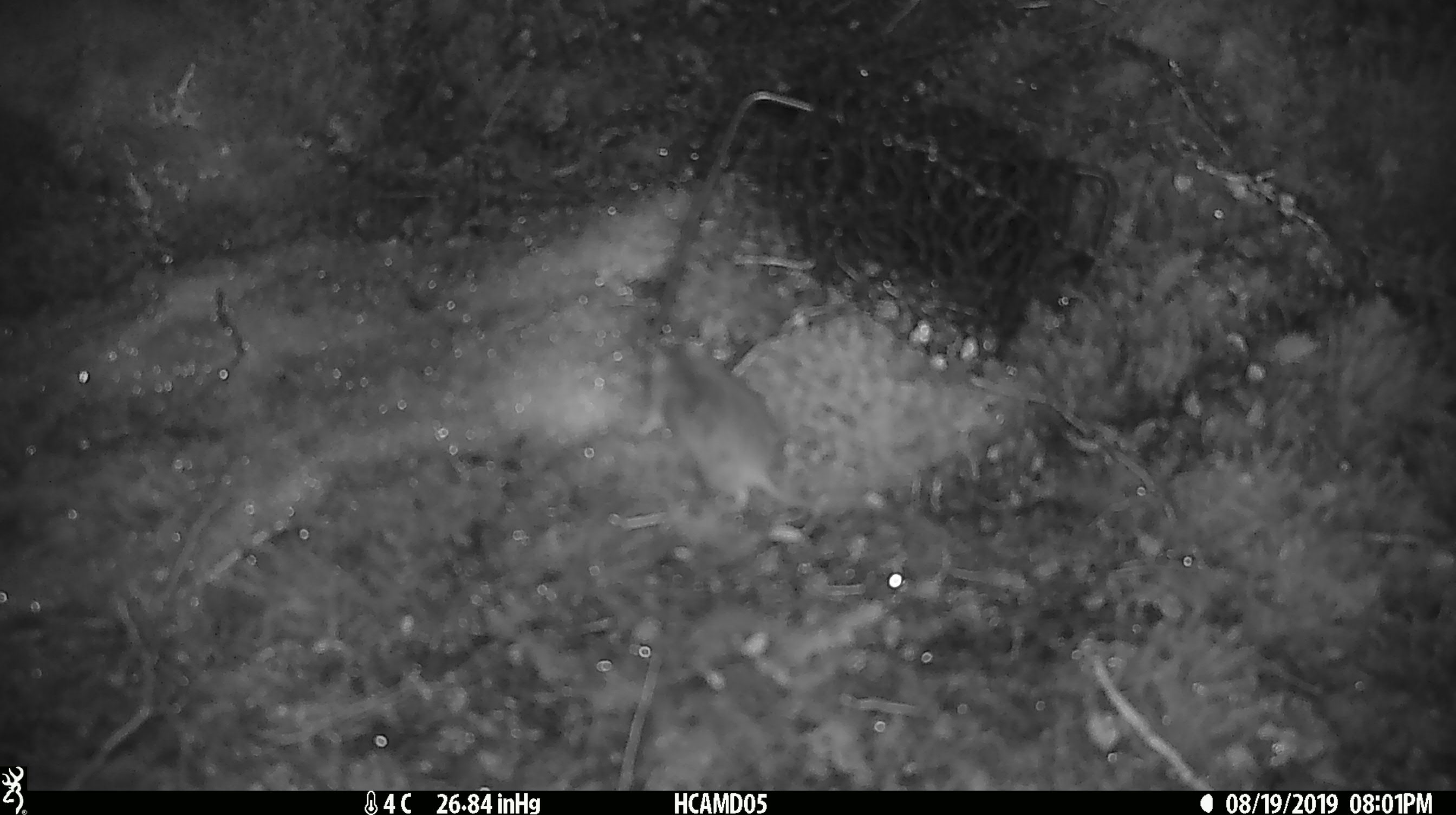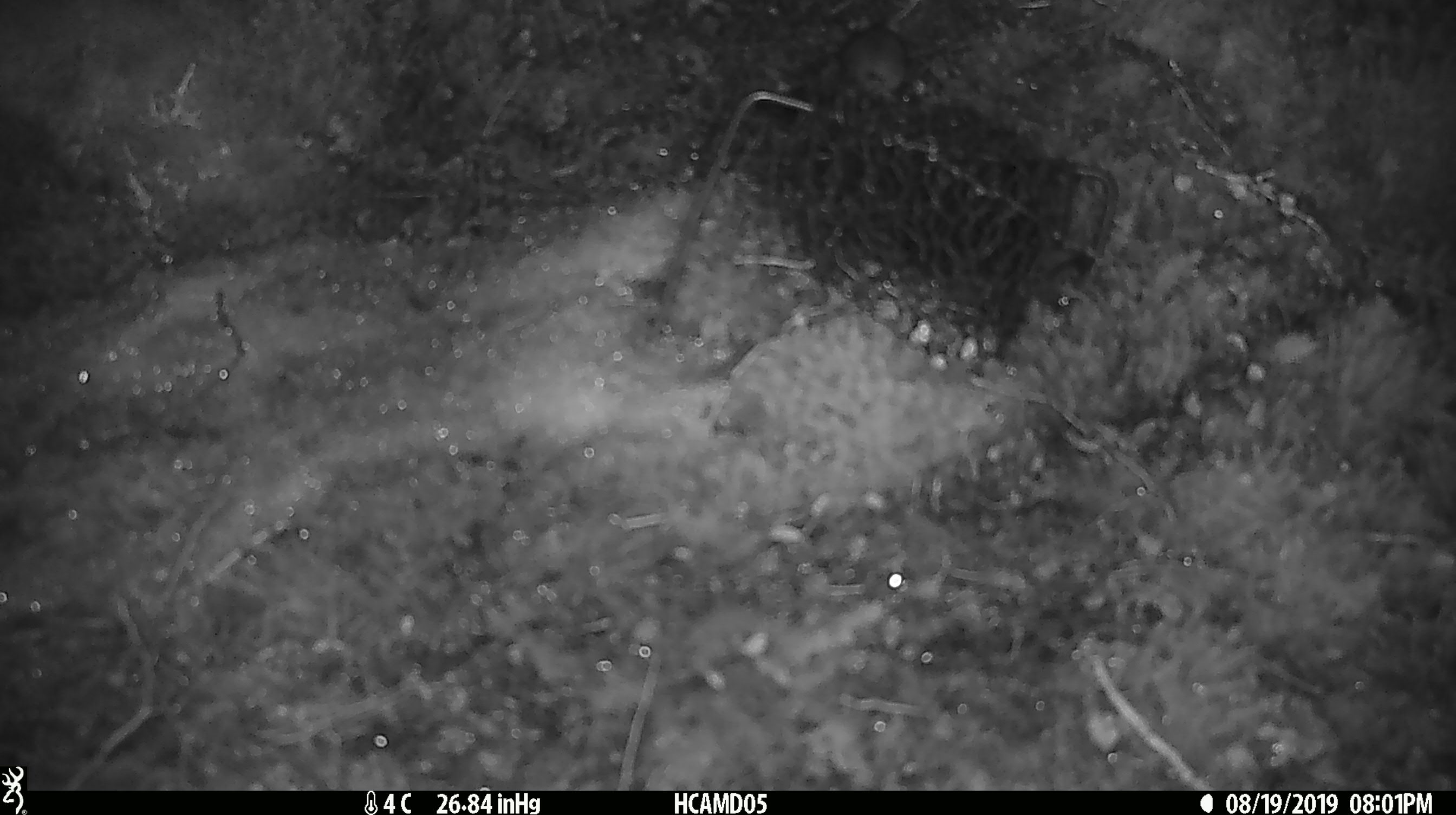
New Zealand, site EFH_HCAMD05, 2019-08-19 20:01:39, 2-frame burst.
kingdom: Animalia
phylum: Chordata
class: Mammalia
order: Rodentia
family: Muridae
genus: Mus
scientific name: Mus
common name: mouse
Mouse (Mus).